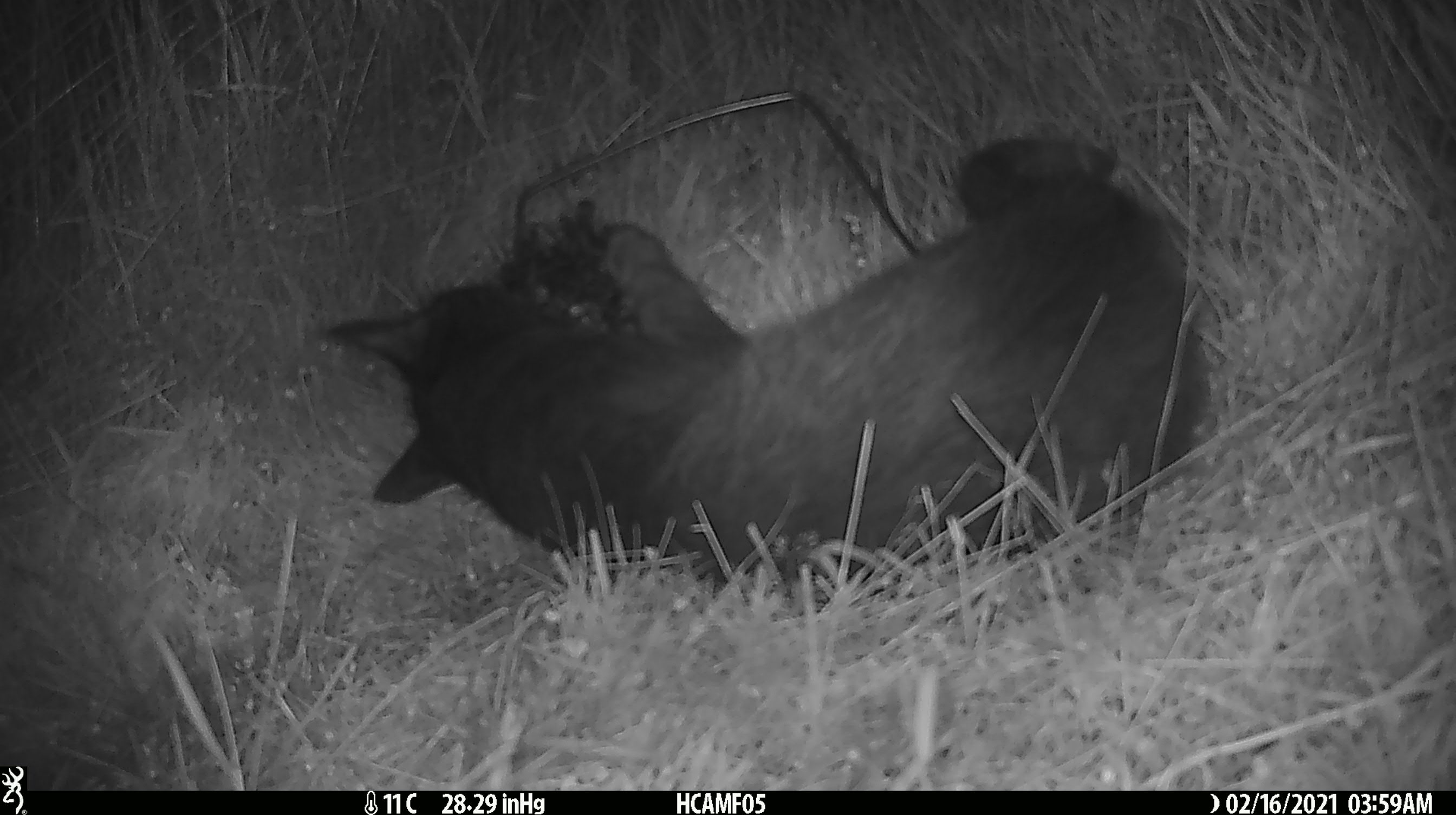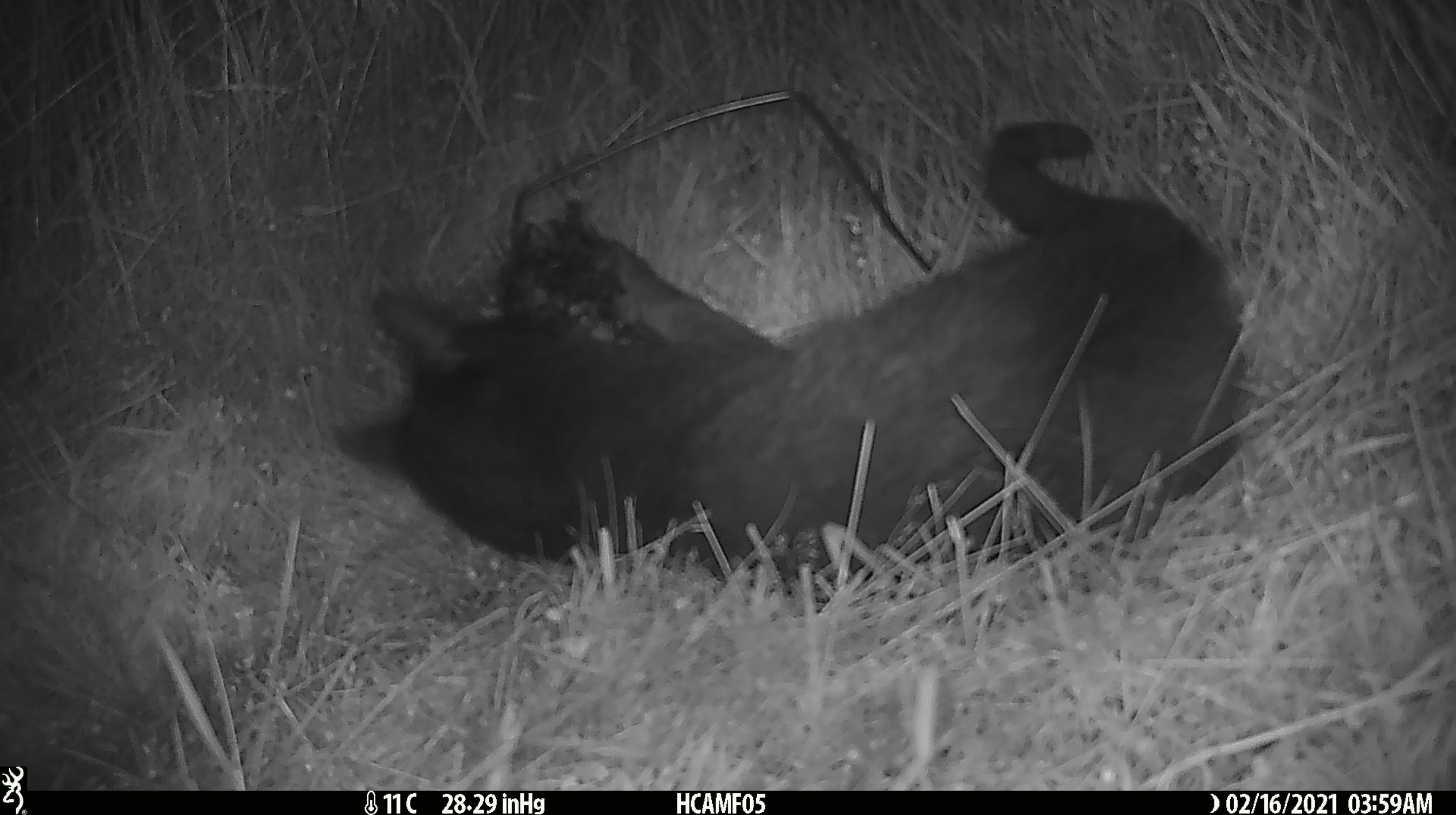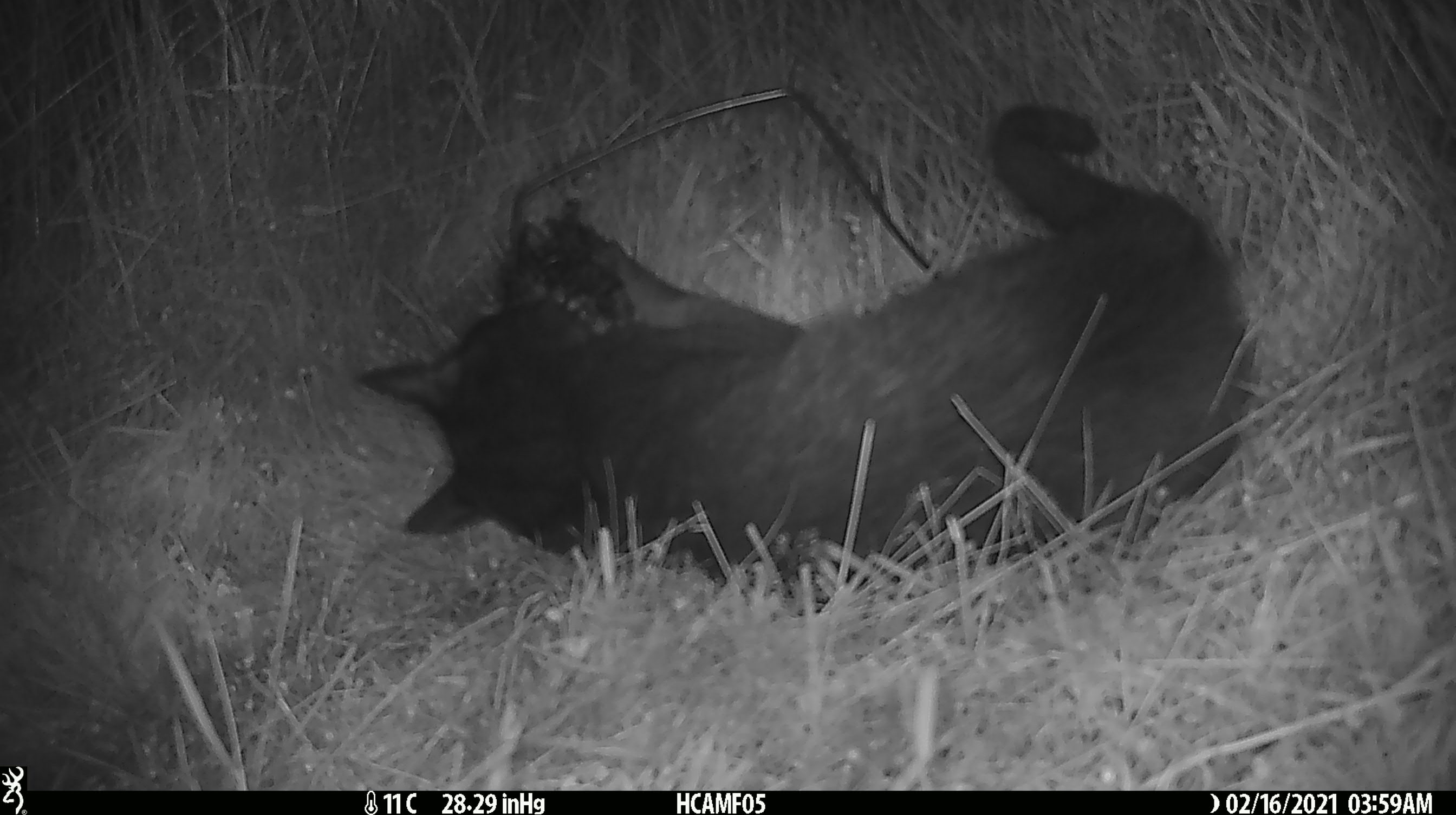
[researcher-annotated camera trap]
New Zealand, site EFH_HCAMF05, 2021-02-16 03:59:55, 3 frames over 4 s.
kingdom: Animalia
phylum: Chordata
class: Mammalia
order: Carnivora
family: Felidae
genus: Felis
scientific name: Felis catus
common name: domestic cat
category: cat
Cat (domestic cat) (Felis catus).